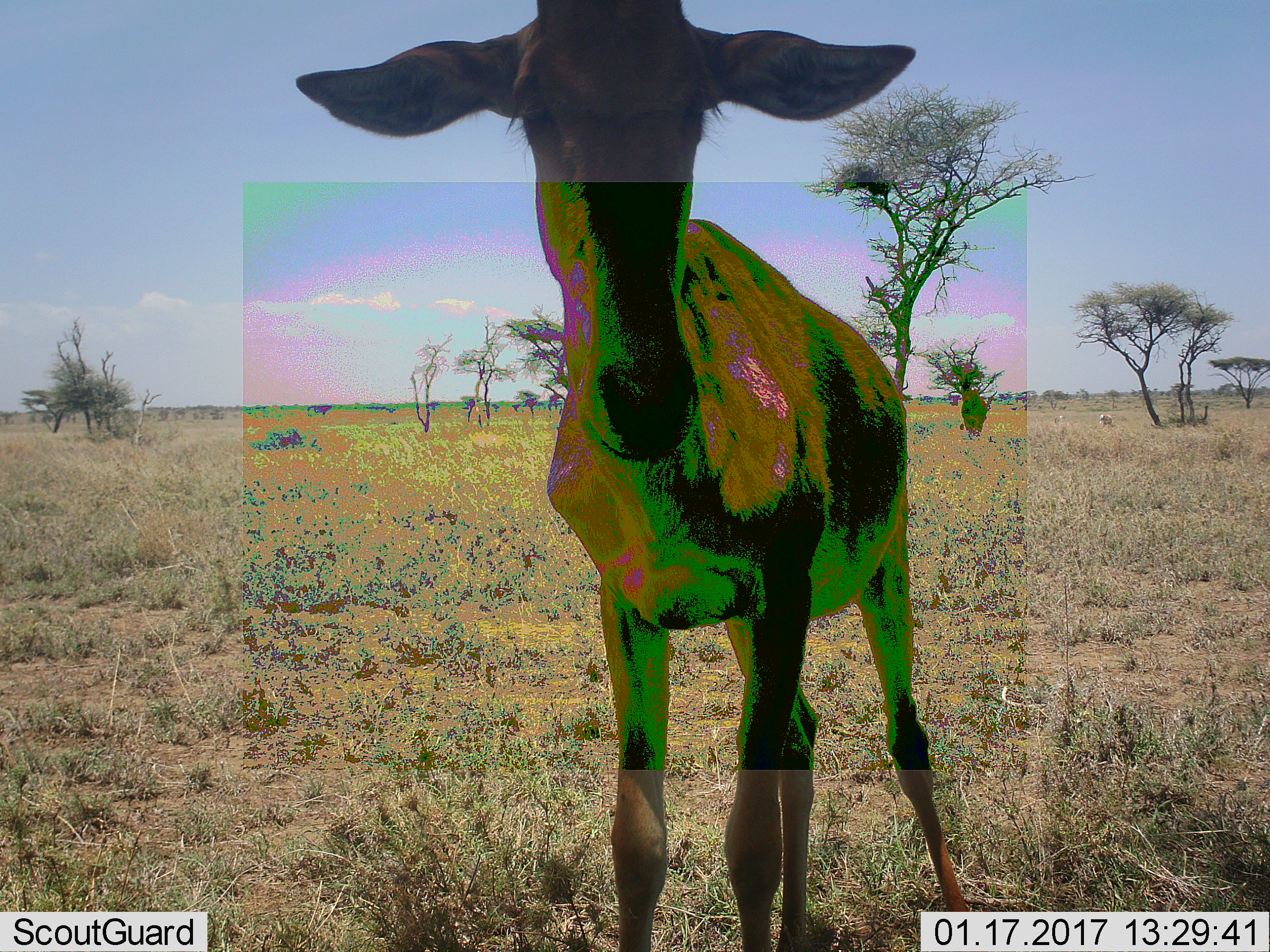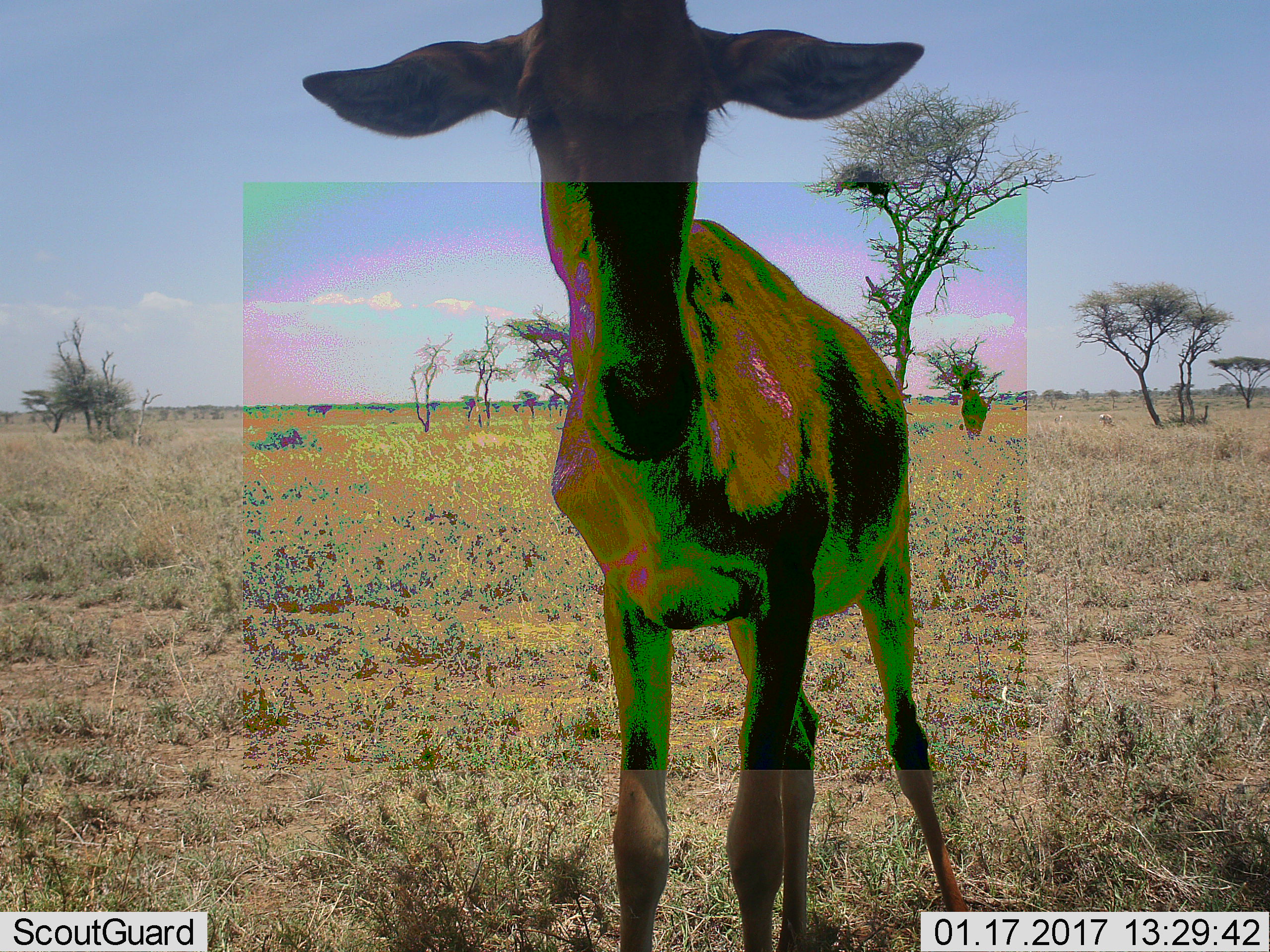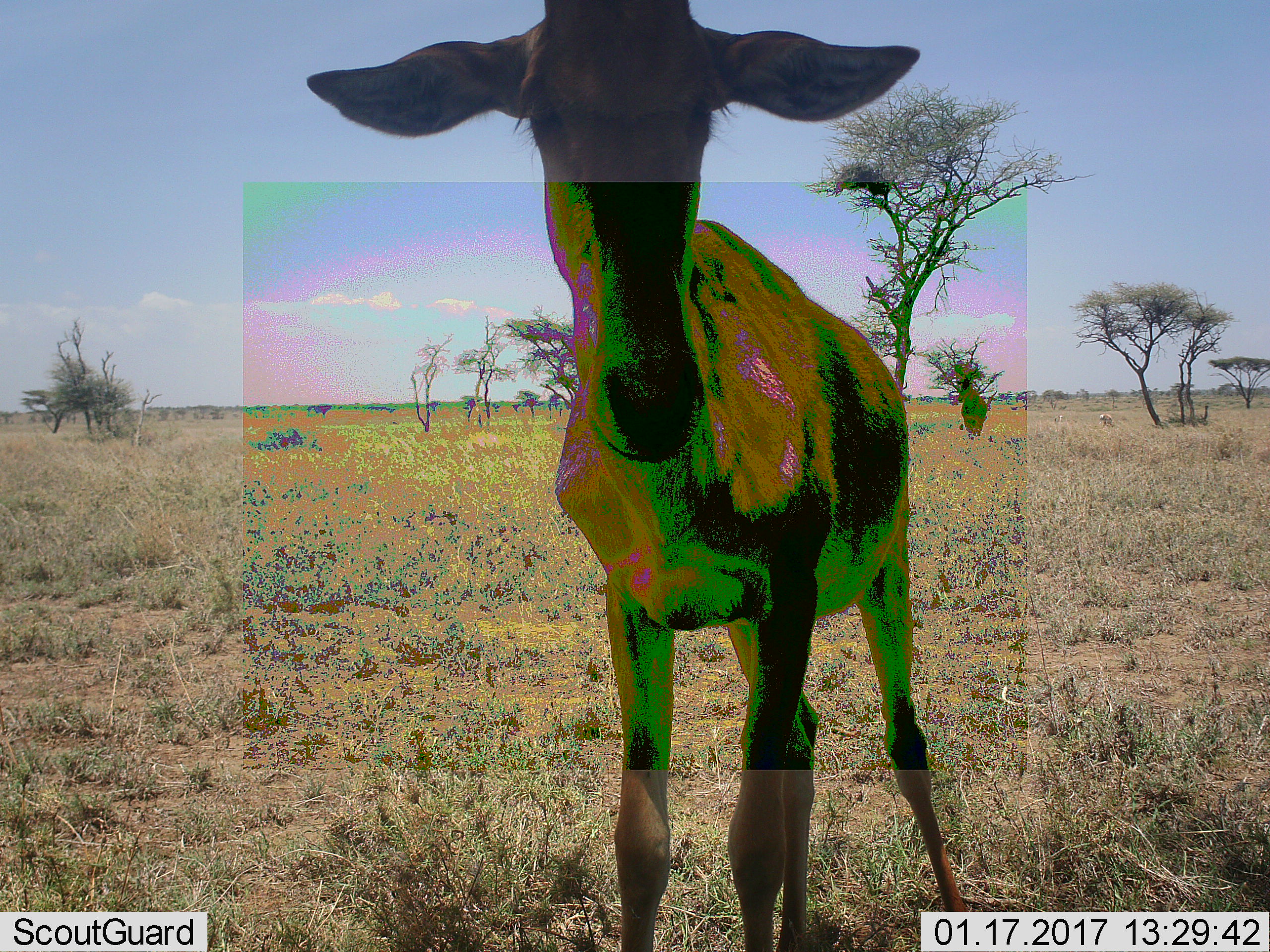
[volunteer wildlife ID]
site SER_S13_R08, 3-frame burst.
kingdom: Animalia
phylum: Chordata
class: Mammalia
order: Artiodactyla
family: Bovidae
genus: Alcelaphus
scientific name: Alcelaphus buselaphus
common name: hartebeest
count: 1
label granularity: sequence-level